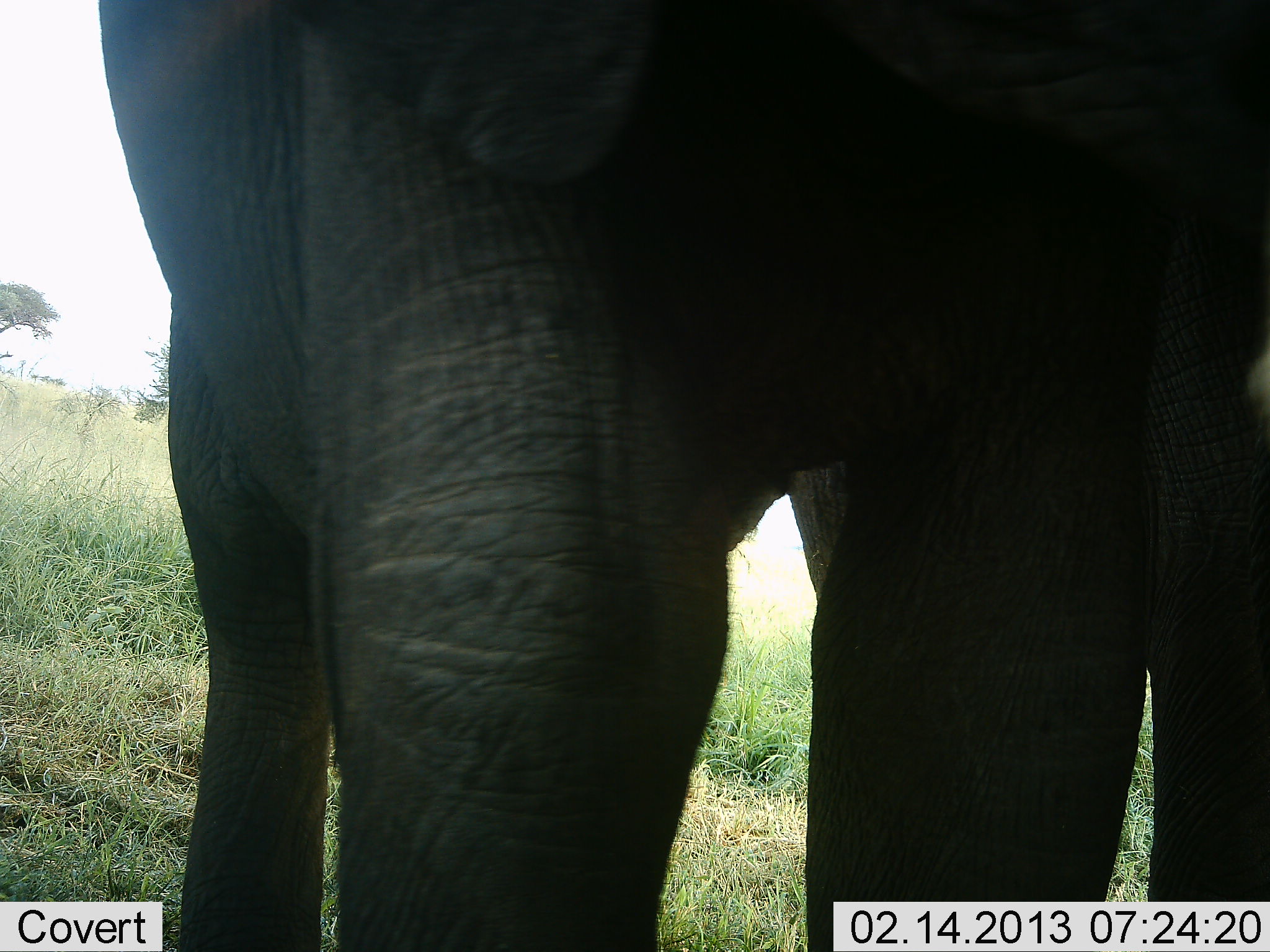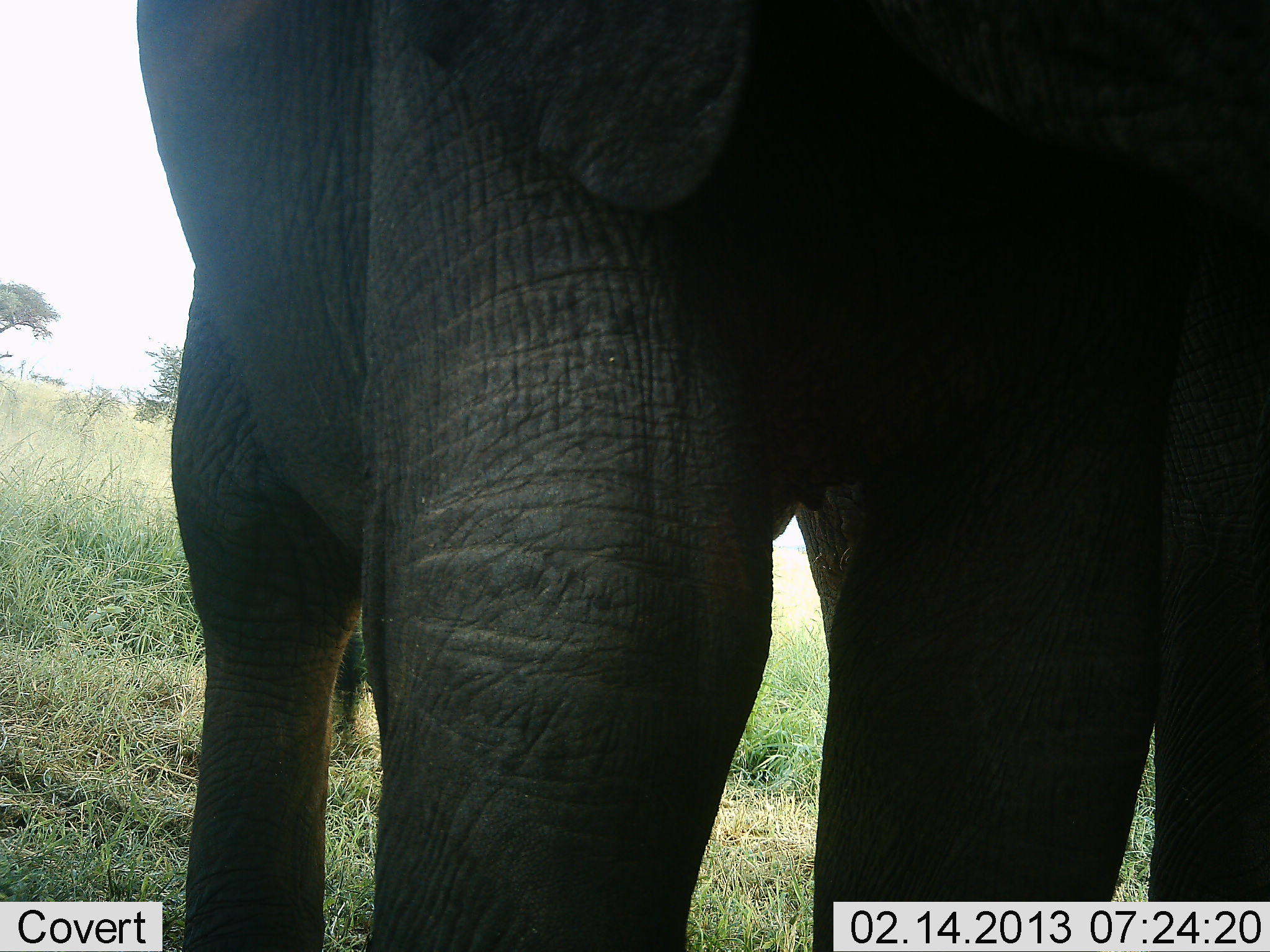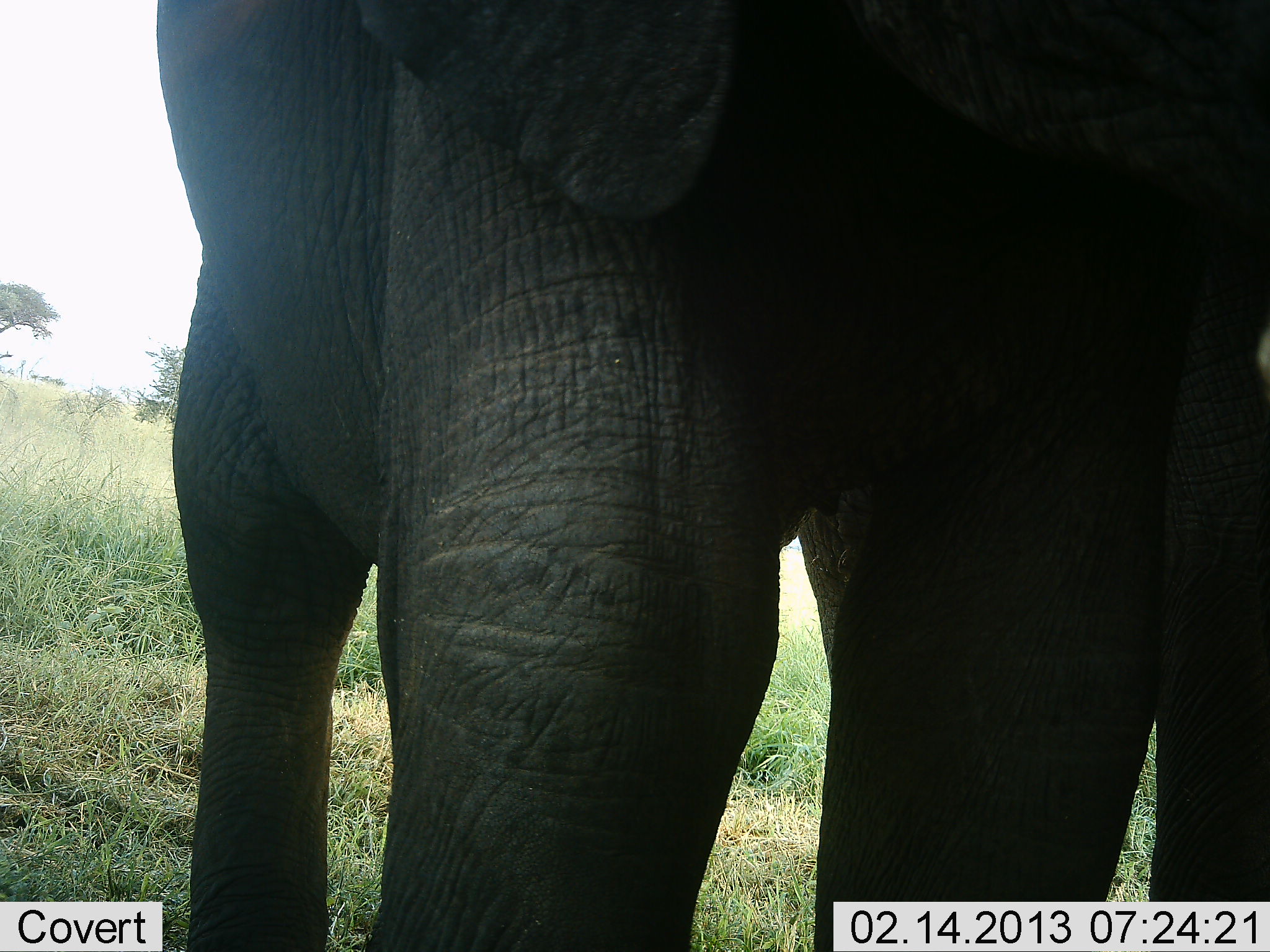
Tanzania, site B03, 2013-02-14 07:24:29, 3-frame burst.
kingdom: Animalia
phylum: Chordata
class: Mammalia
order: Proboscidea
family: Elephantidae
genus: Loxodonta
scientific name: Loxodonta africana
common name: african bush elephant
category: elephant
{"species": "elephant (african bush elephant) (Loxodonta africana)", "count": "1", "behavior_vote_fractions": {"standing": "96%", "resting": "4%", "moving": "4%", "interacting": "0%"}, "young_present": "0%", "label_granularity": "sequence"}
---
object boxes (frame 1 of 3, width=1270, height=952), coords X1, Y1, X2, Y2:
animal: 97, 1, 1269, 952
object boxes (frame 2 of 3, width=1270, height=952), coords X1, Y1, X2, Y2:
animal: 134, 0, 1270, 951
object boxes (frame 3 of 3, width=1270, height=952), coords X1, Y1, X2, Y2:
animal: 153, 1, 1270, 951